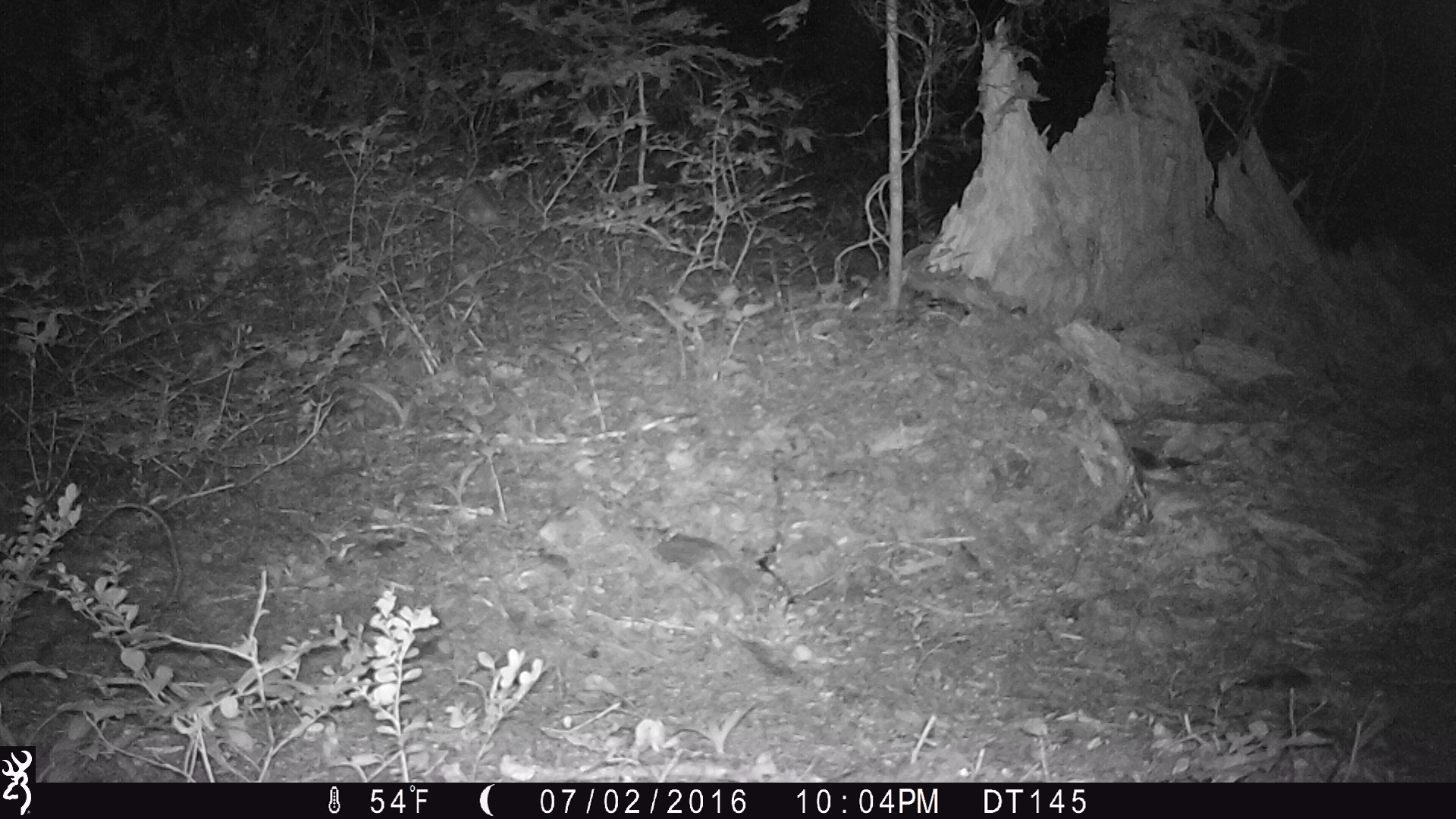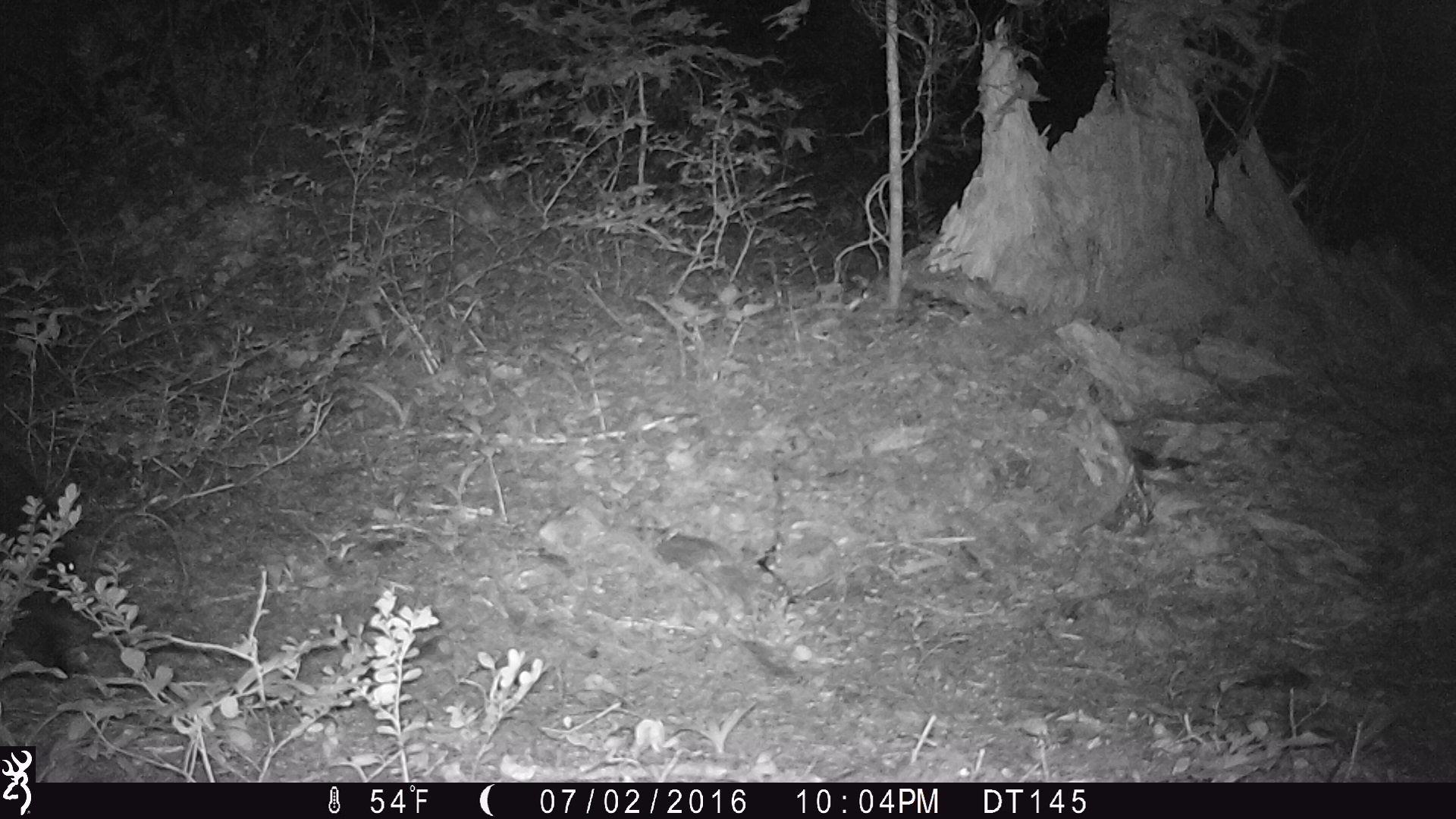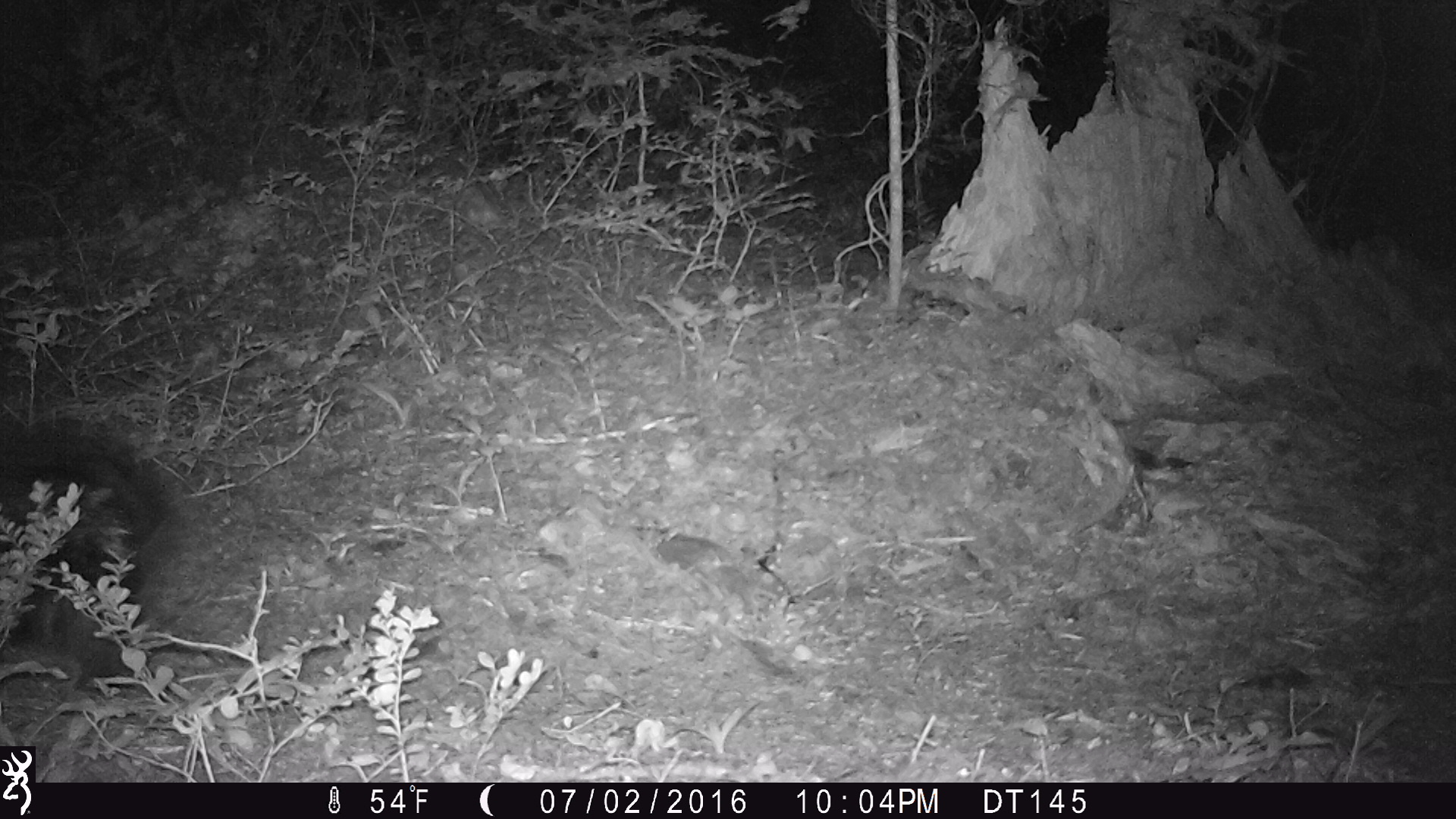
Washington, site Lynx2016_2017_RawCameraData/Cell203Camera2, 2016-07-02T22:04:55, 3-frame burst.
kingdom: Animalia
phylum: Chordata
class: Mammalia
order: Rodentia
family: Erethizontidae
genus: Erethizon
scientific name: Erethizon dorsatum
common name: north american porcupine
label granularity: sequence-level